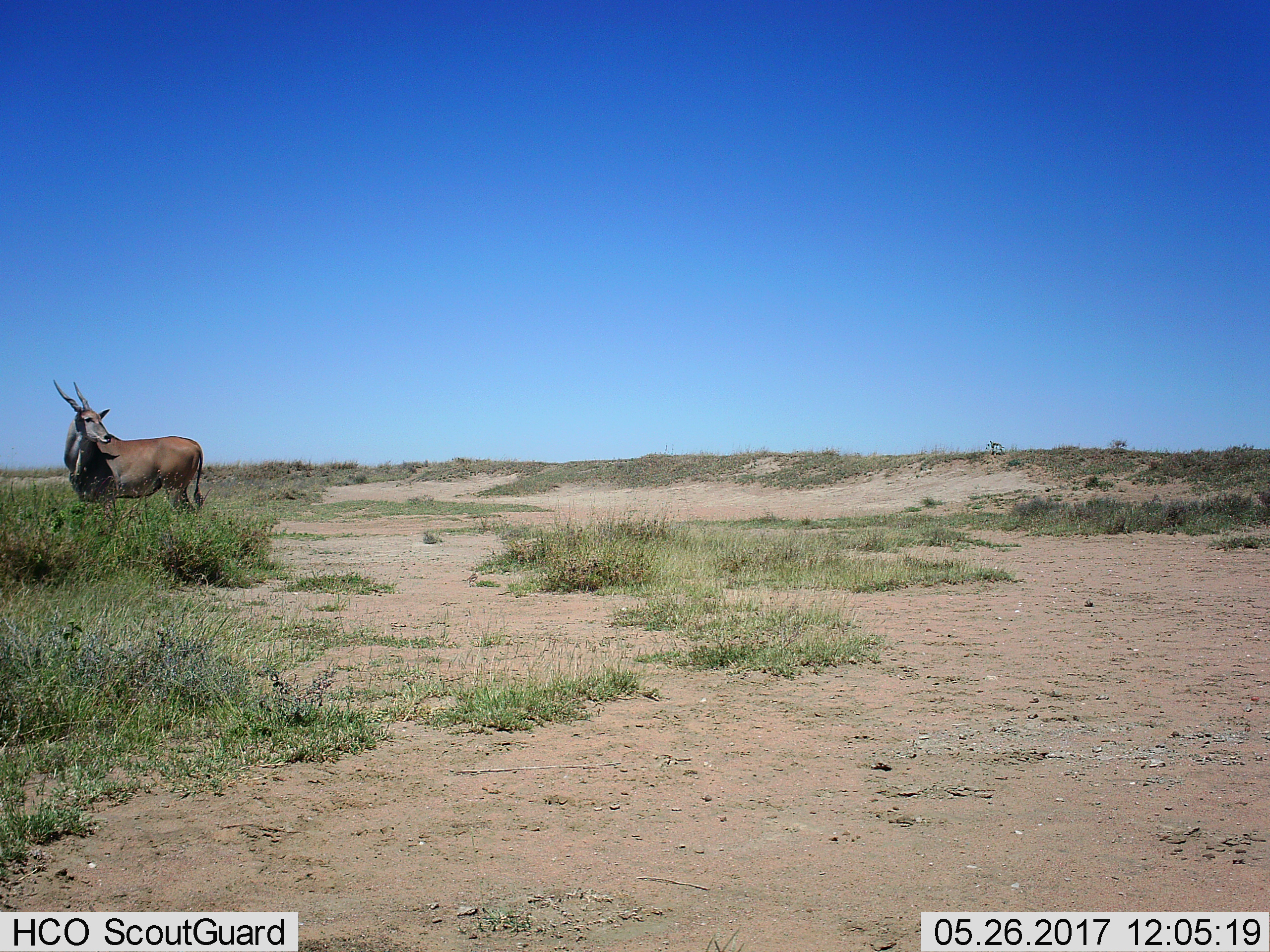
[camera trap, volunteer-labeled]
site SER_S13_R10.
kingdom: Animalia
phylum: Chordata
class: Mammalia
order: Artiodactyla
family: Bovidae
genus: Tragelaphus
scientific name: Tragelaphus oryx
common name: eland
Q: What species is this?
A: Eland (Tragelaphus oryx).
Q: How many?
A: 1.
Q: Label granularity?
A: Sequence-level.